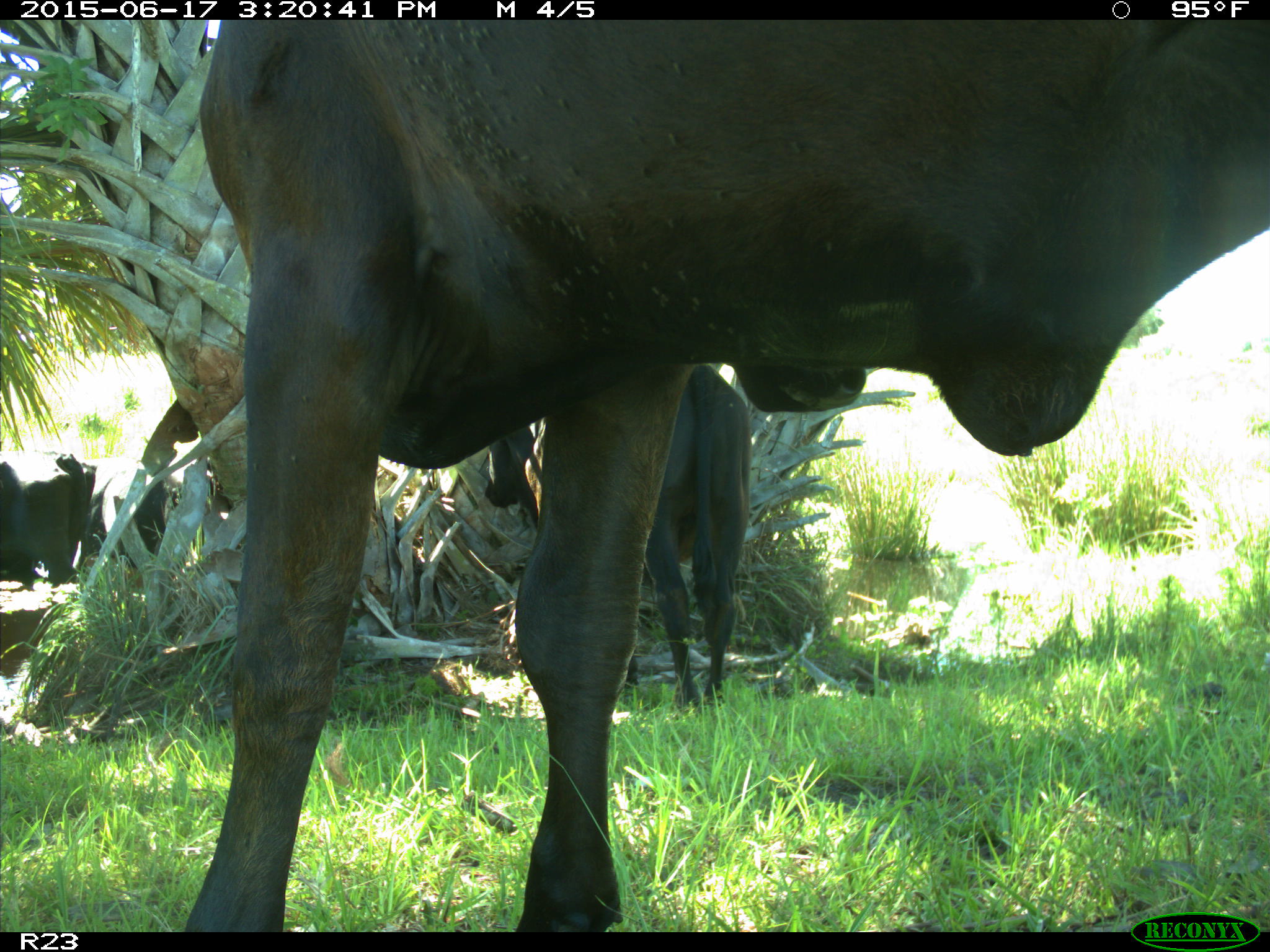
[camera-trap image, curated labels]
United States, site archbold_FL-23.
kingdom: Animalia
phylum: Chordata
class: Aves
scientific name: Aves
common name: birds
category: unidentified bird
Unidentified bird (birds) (Aves).